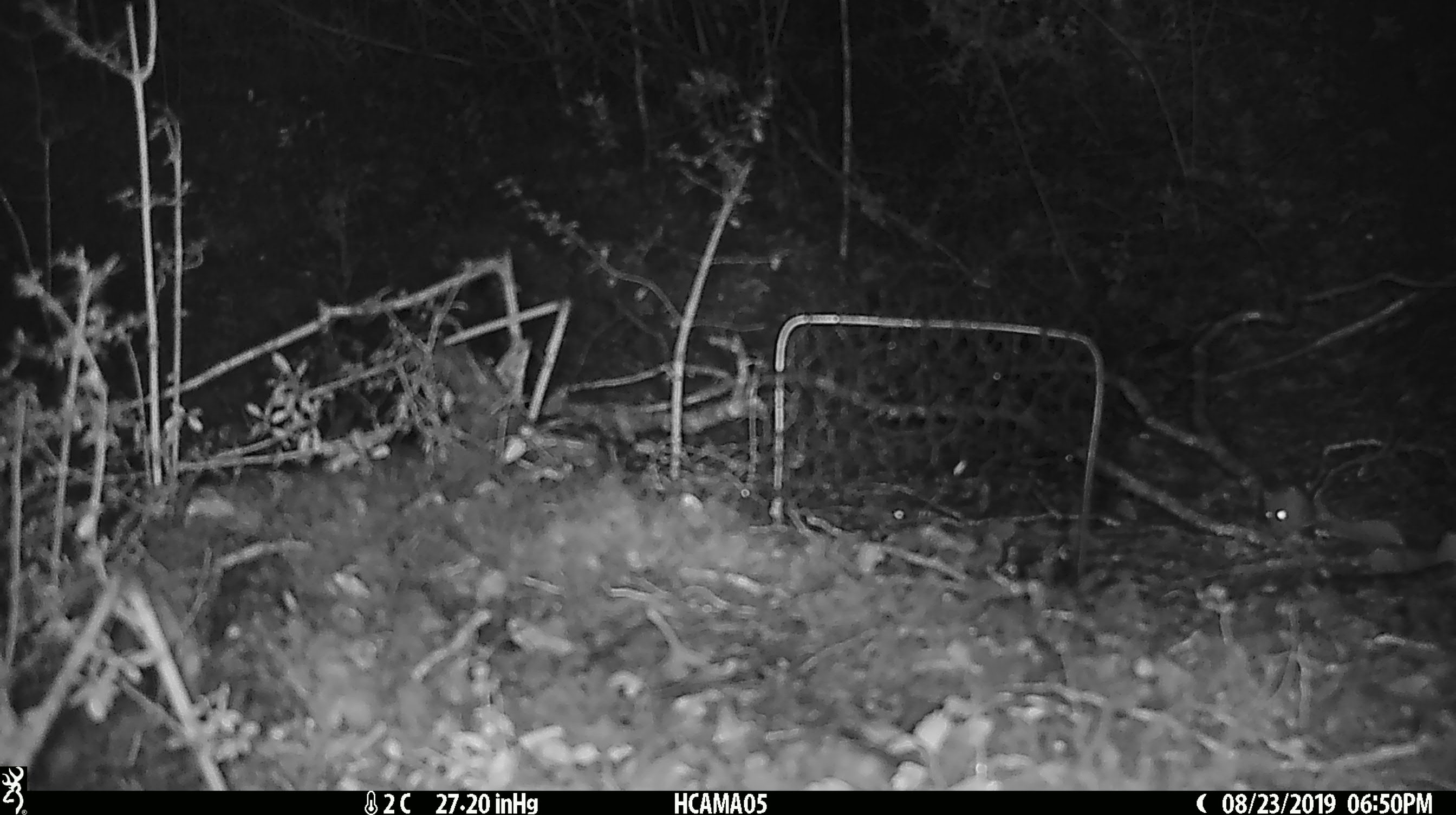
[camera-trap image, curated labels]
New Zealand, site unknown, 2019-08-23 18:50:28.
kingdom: Animalia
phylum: Chordata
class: Mammalia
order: Rodentia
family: Muridae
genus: Mus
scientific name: Mus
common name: mouse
Mouse (Mus).